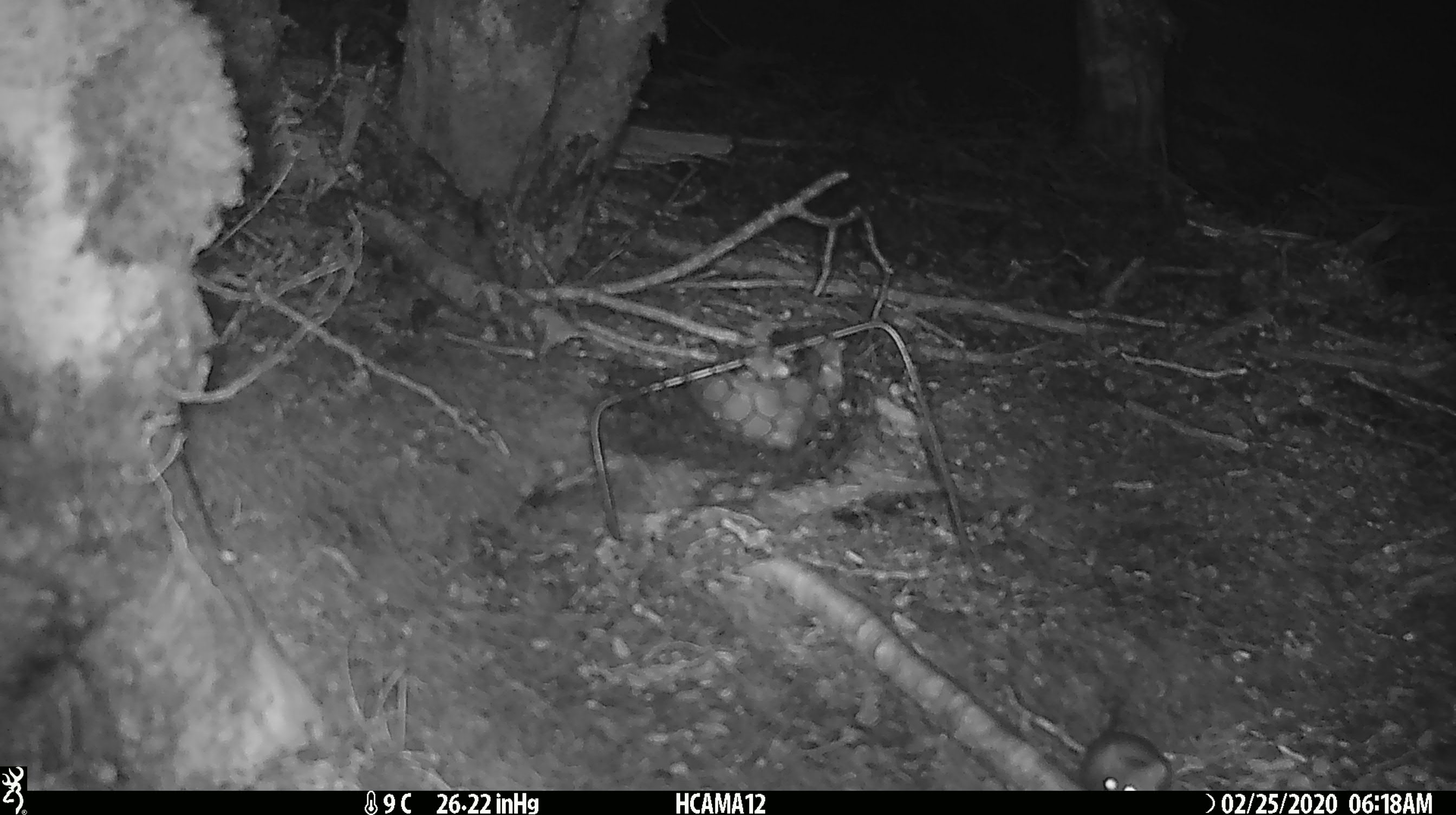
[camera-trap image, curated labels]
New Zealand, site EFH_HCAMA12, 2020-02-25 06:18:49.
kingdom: Animalia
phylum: Chordata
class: Mammalia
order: Rodentia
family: Muridae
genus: Mus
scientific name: Mus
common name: mouse